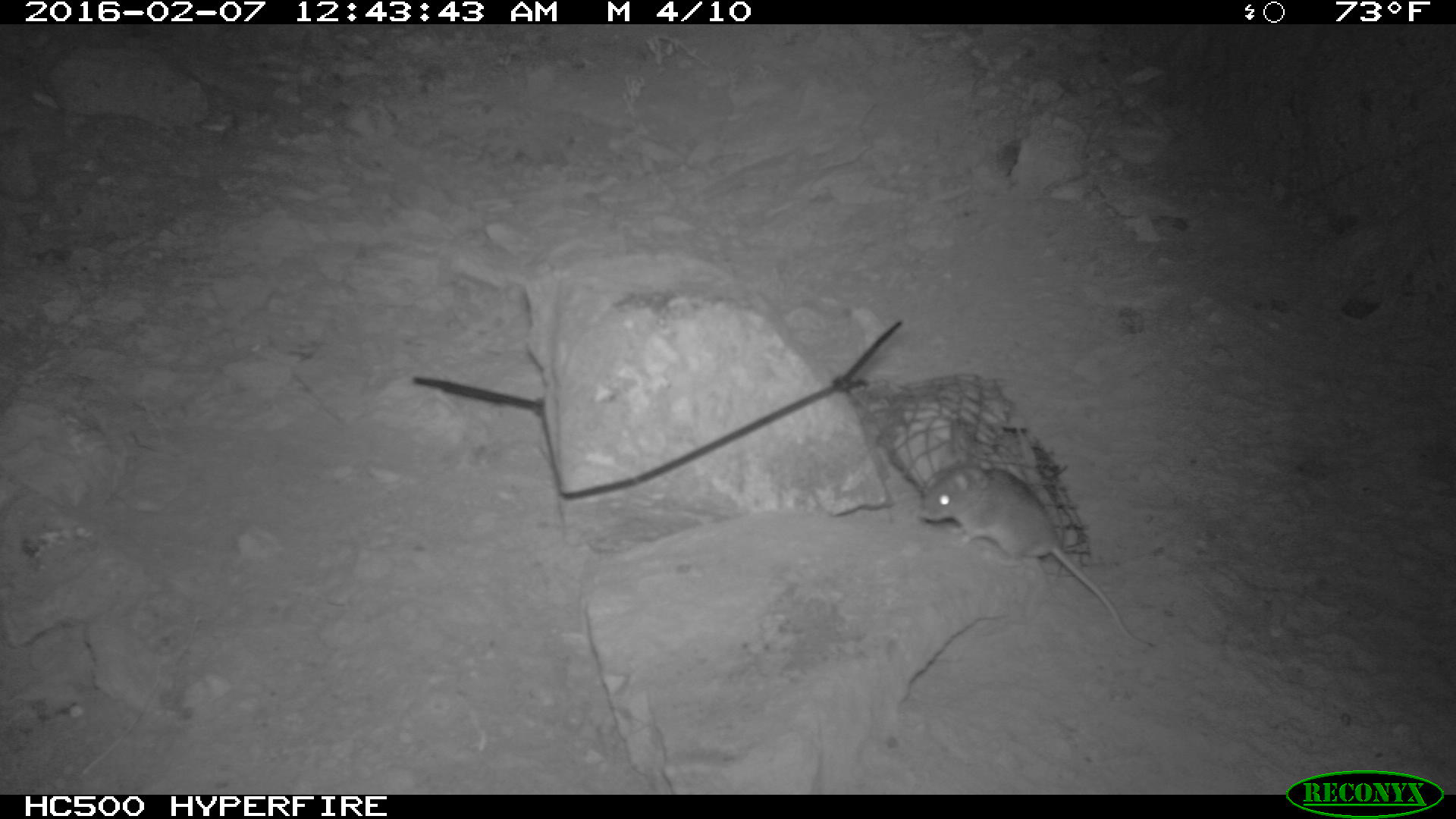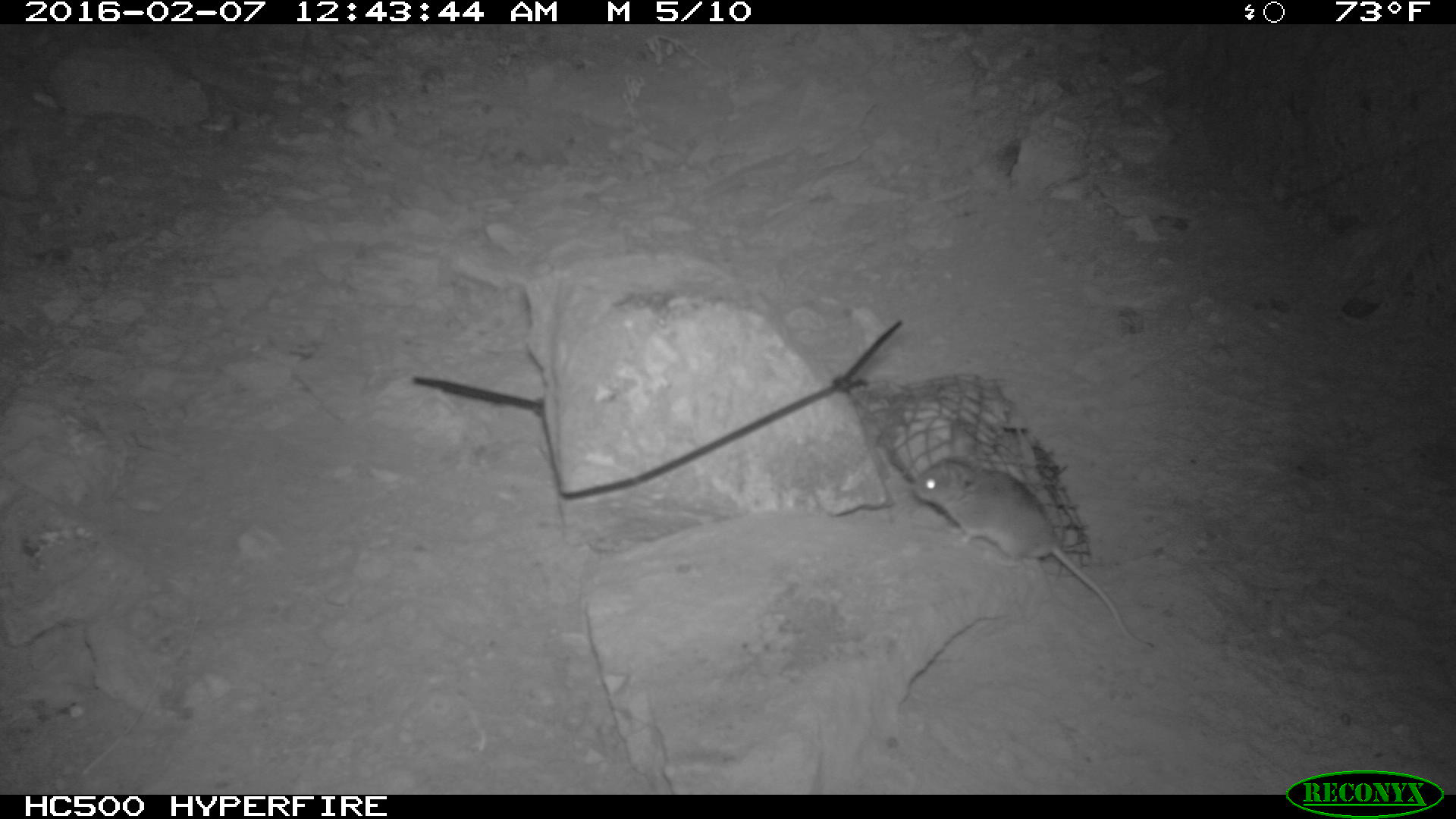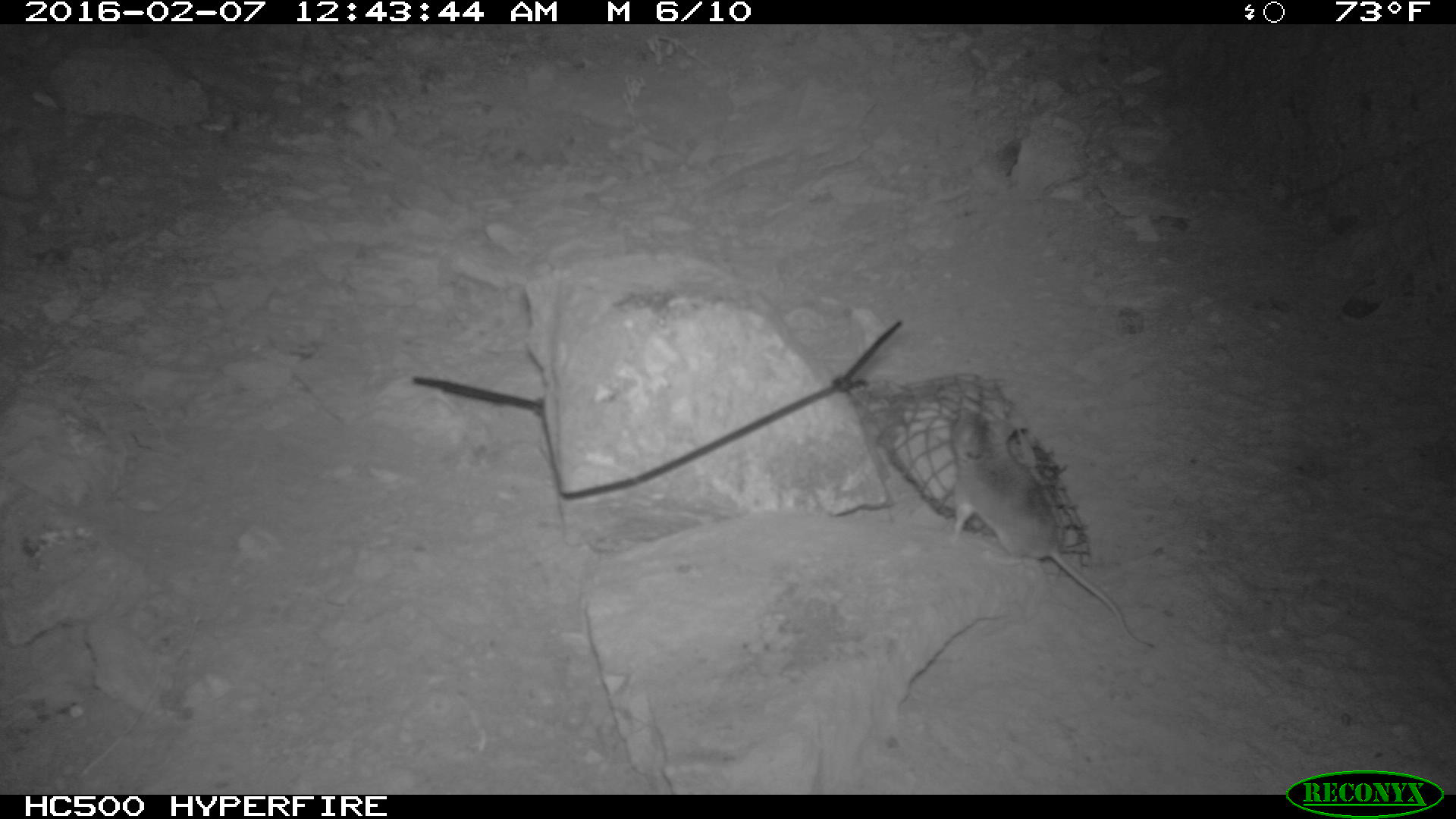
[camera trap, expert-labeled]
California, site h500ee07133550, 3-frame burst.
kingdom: Animalia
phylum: Chordata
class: Mammalia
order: Rodentia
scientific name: Rodentia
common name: rodent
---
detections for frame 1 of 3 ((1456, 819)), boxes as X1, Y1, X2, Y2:
rodent: 918, 458, 1156, 651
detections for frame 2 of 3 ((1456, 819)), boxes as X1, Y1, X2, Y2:
rodent: 911, 451, 1152, 648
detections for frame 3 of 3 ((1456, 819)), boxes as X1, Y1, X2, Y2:
rodent: 950, 405, 1160, 651